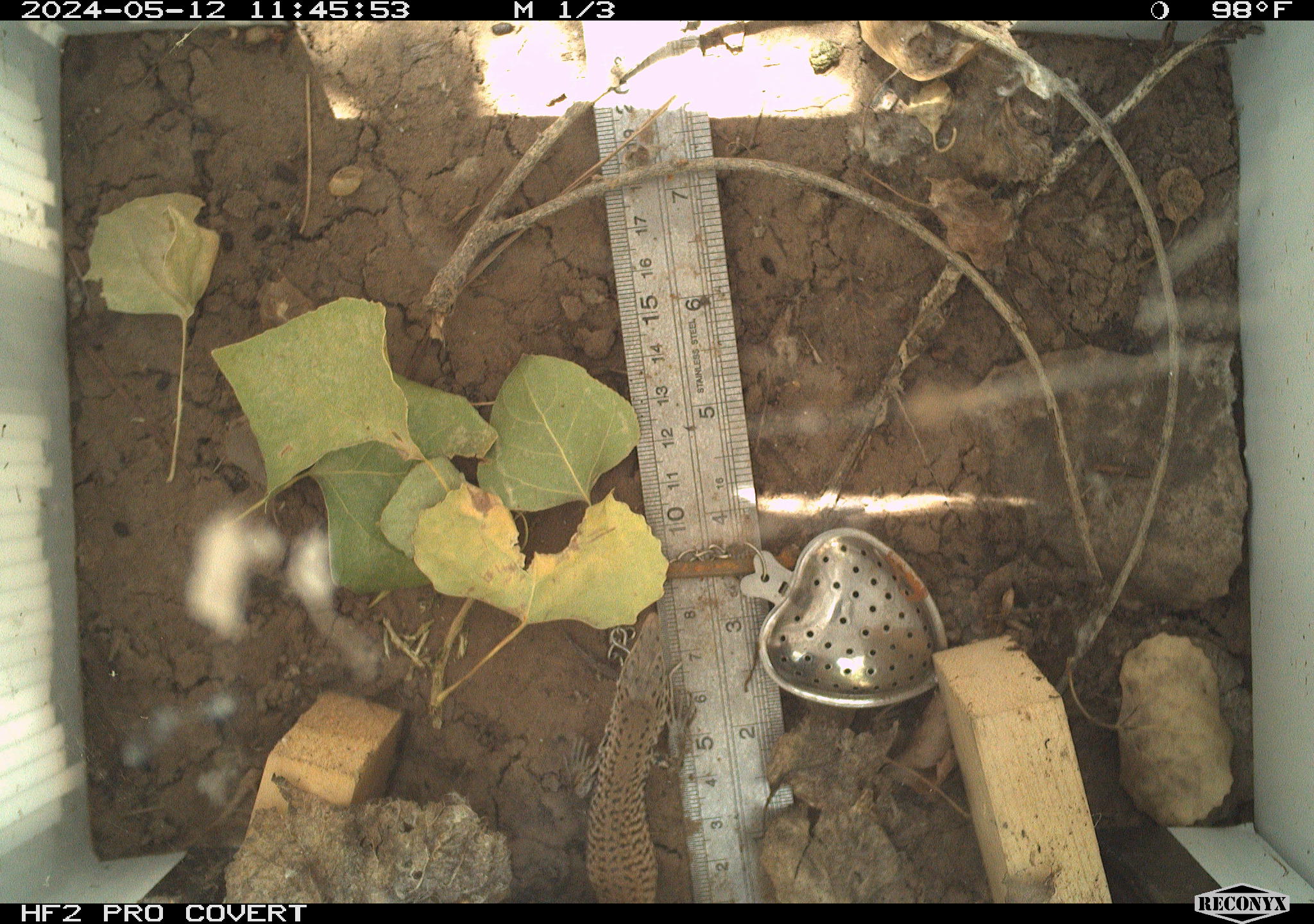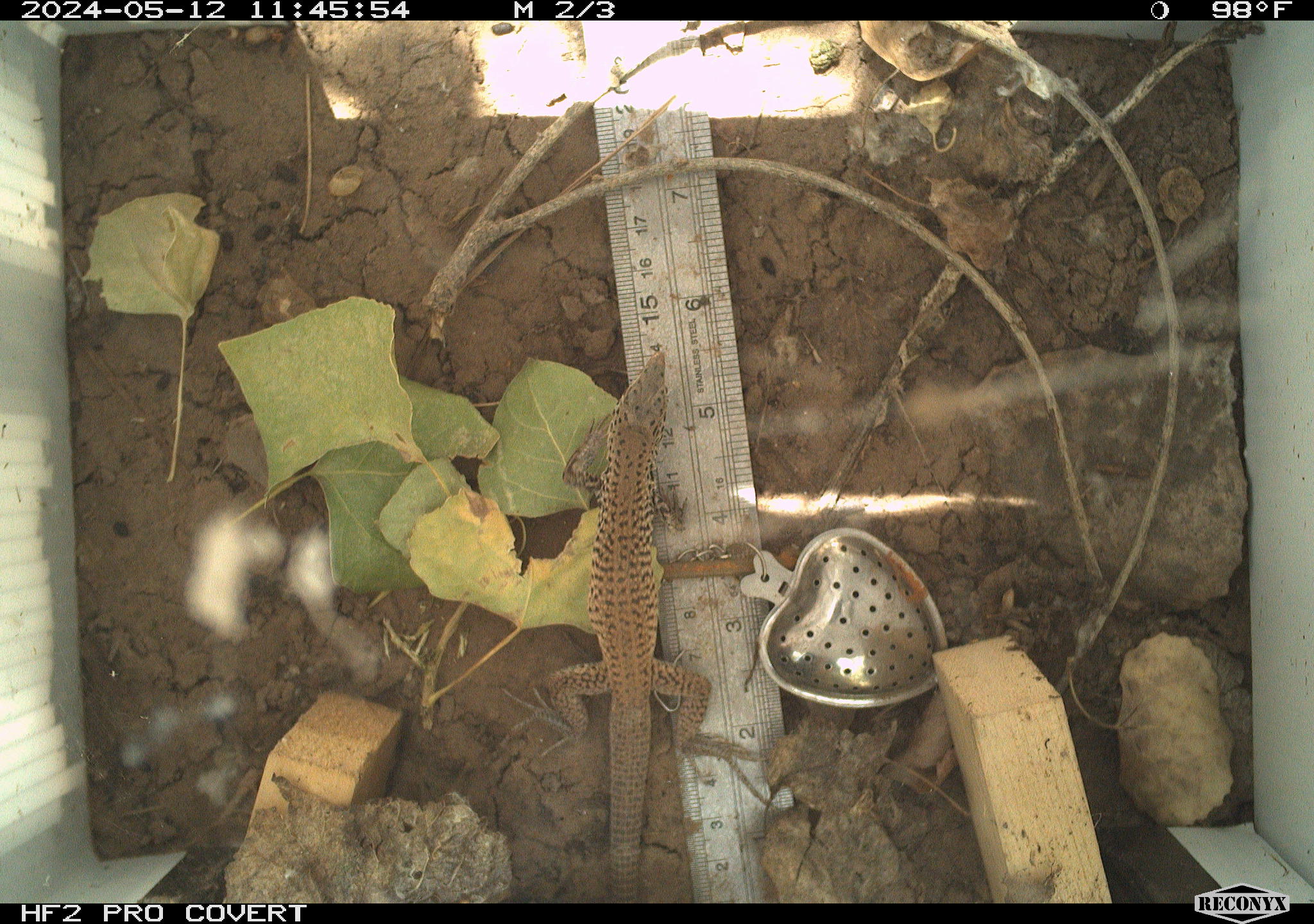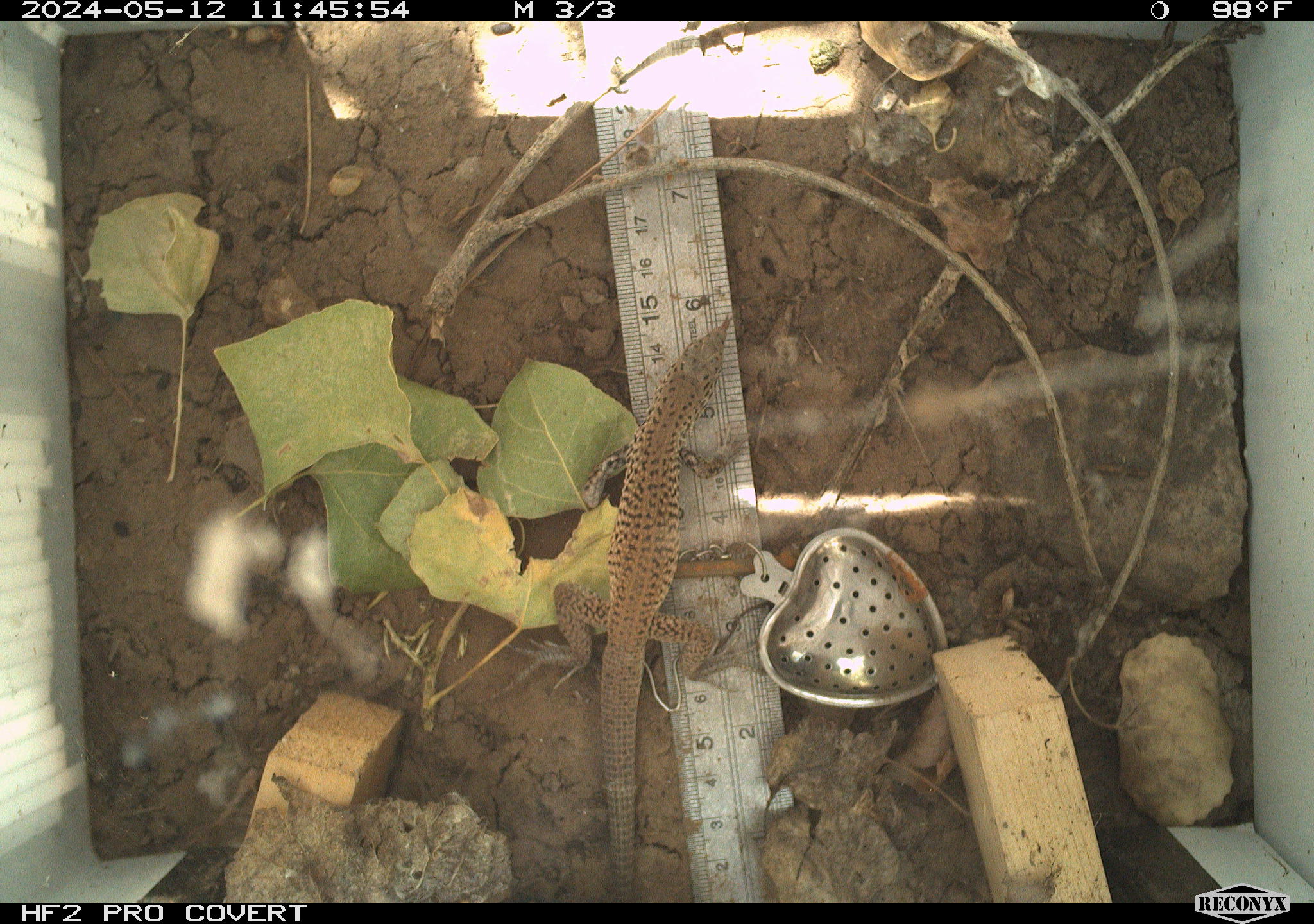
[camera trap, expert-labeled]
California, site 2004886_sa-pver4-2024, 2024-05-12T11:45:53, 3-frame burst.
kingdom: Animalia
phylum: Chordata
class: Reptilia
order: Squamata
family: Teiidae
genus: Aspidoscelis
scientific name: Aspidoscelis tigris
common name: western whiptail